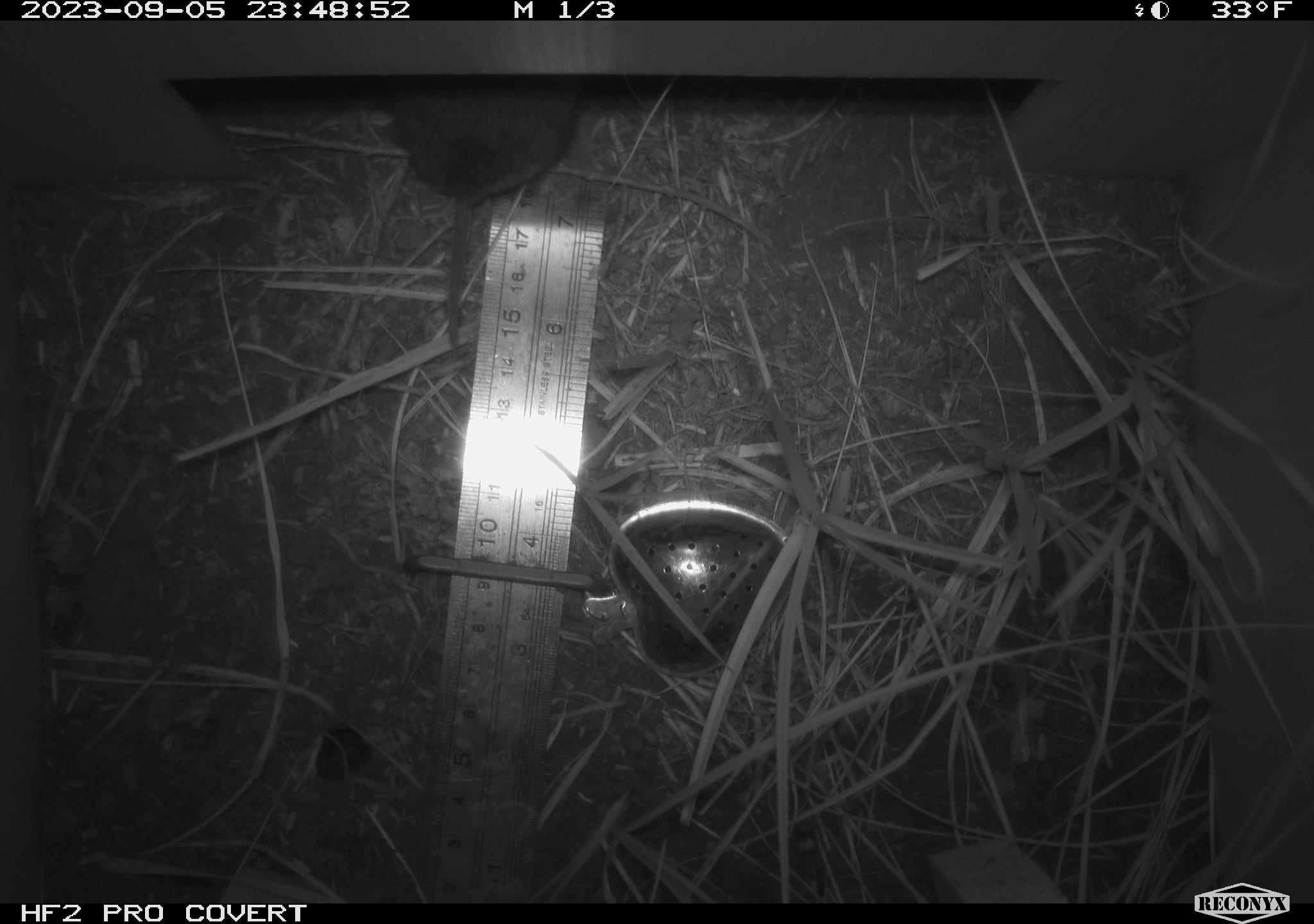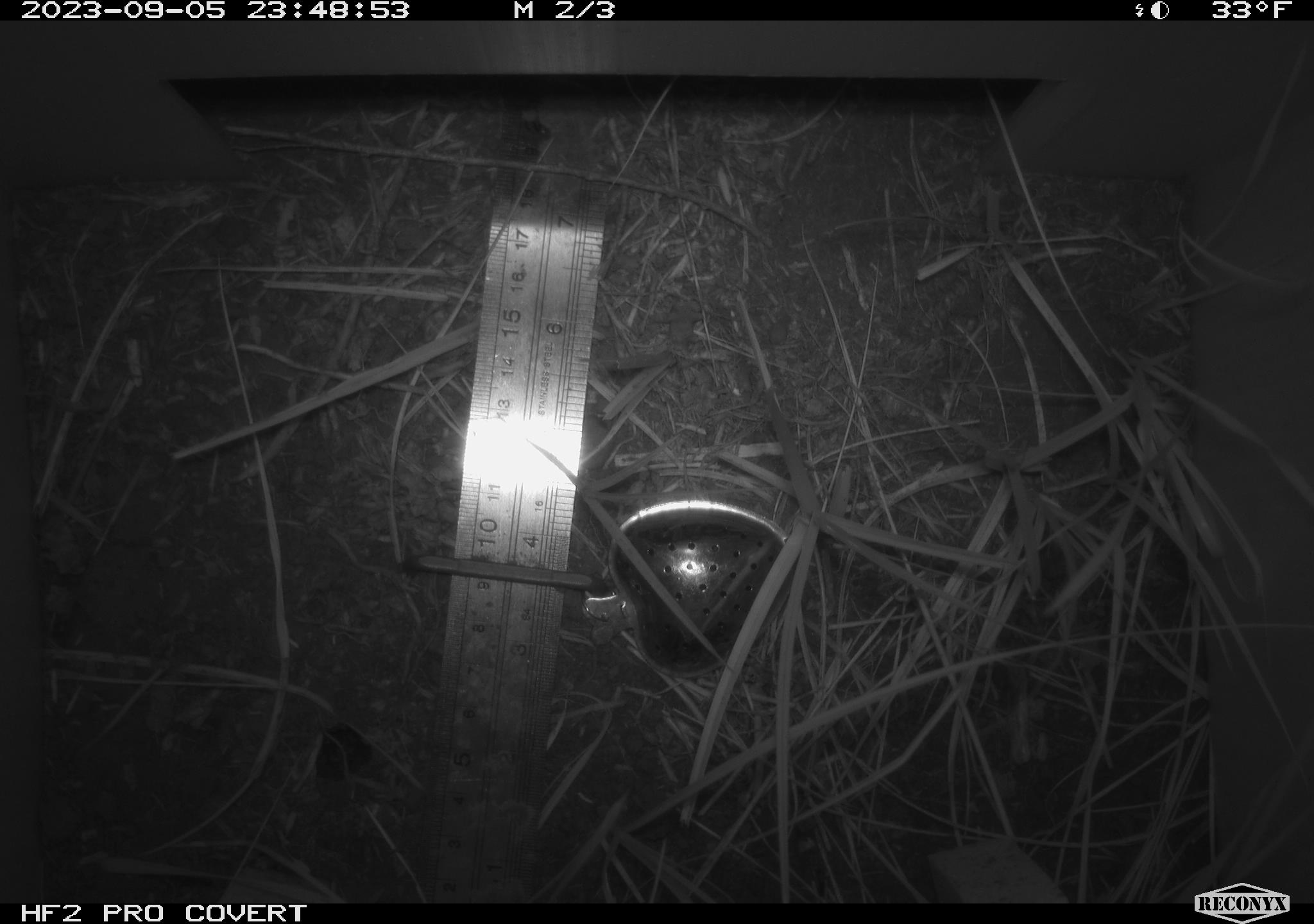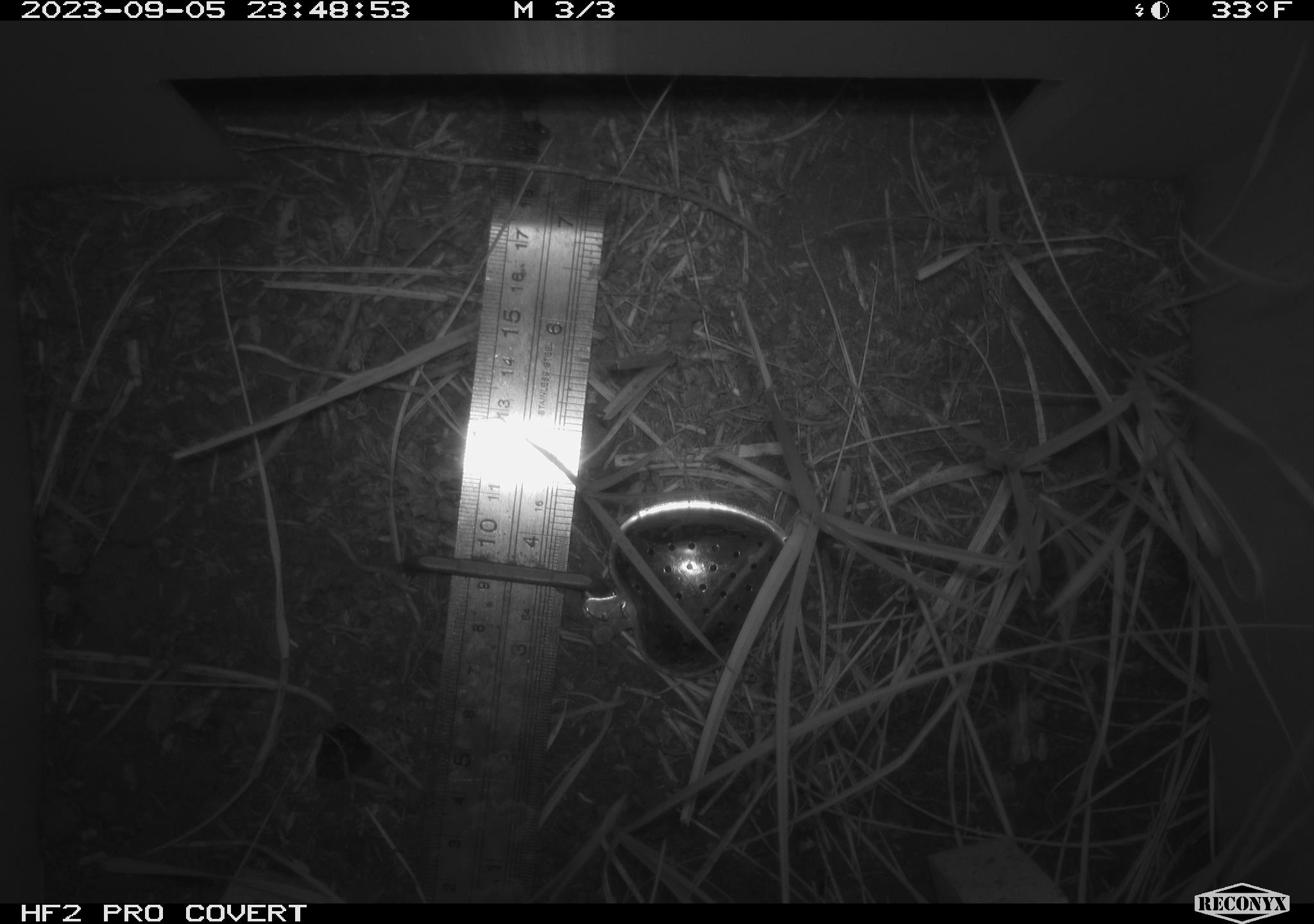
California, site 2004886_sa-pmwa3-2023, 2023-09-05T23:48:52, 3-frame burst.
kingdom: Animalia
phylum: Chordata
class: Mammalia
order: Rodentia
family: Cricetidae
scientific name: Cricetidae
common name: hamsters, voles, lemmings, and allies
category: cricetidae family